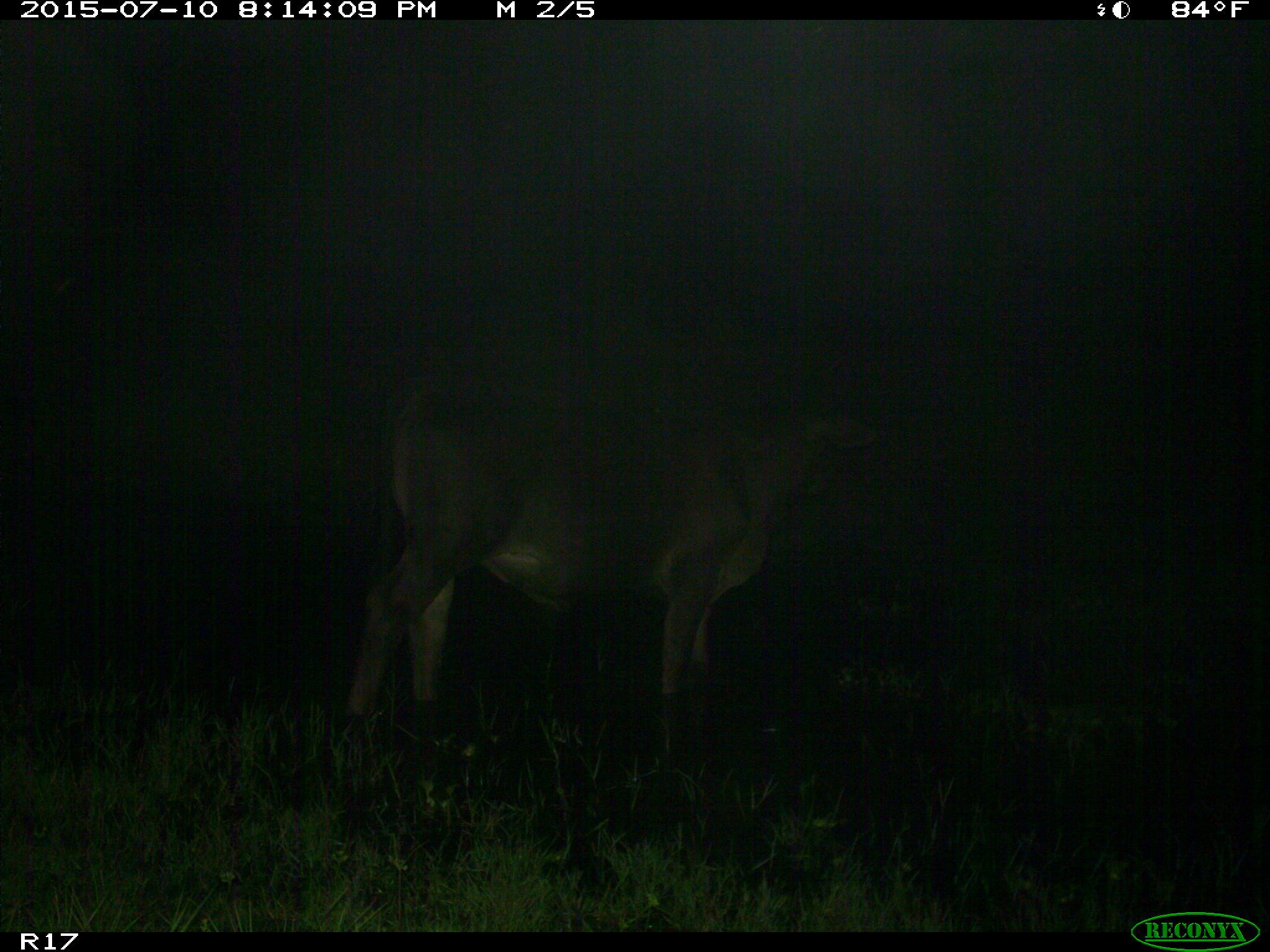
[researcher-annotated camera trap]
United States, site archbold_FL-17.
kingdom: Animalia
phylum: Chordata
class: Mammalia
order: Artiodactyla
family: Bovidae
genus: Bos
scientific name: Bos taurus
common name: domestic cow